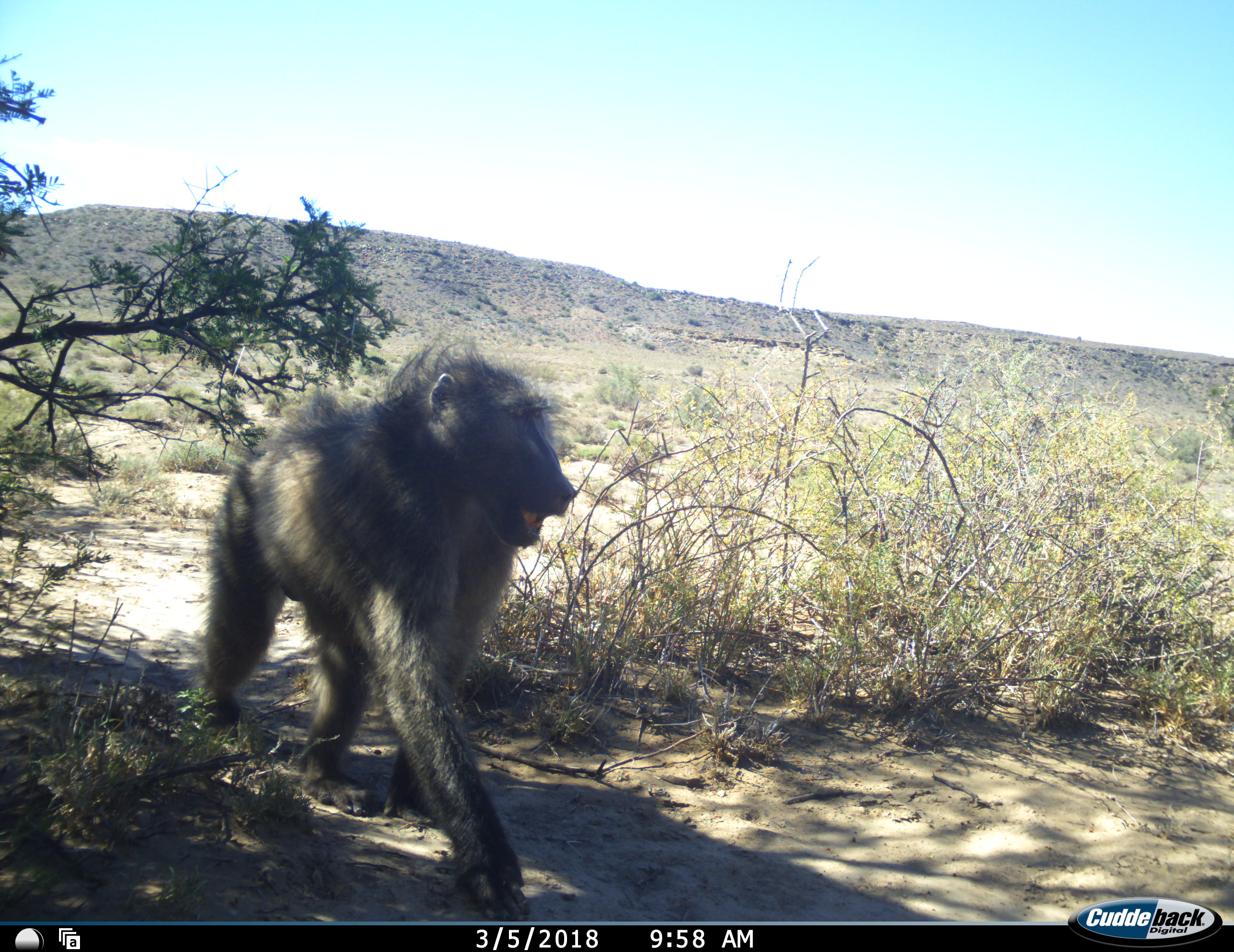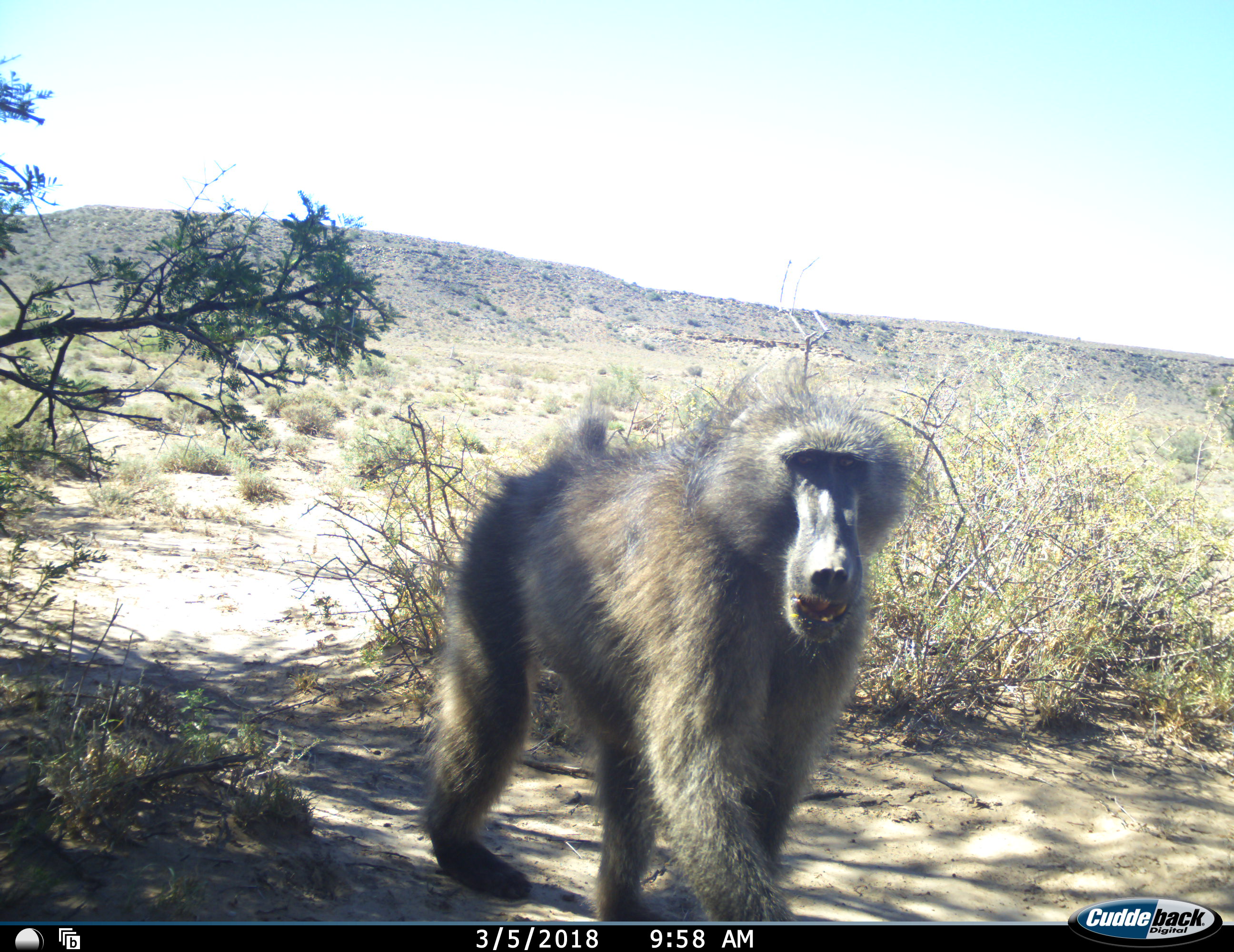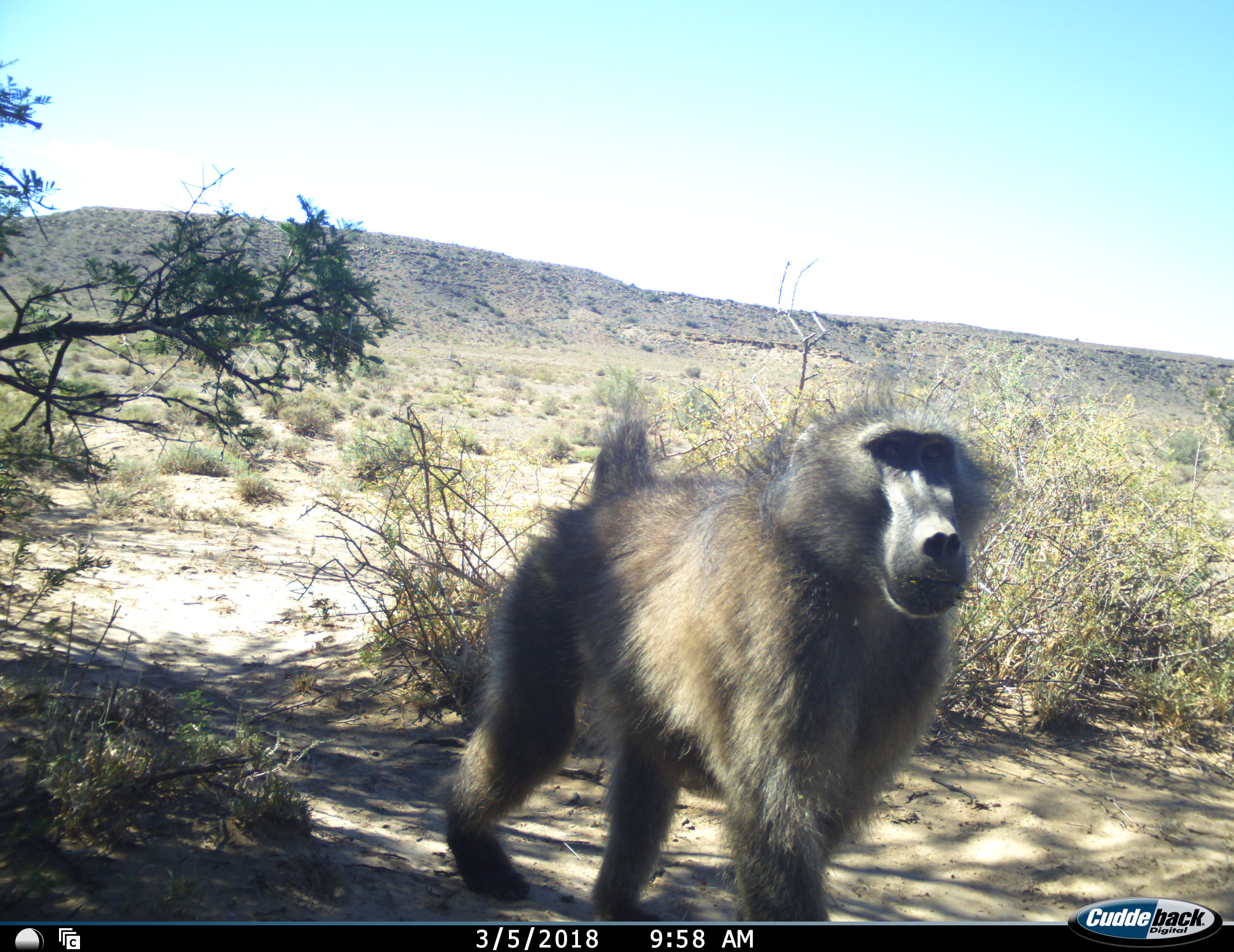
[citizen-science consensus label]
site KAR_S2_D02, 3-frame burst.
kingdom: Animalia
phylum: Chordata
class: Mammalia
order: Primates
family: Cercopithecidae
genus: Papio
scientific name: Papio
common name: baboon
Baboon (Papio), count 1. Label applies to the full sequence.